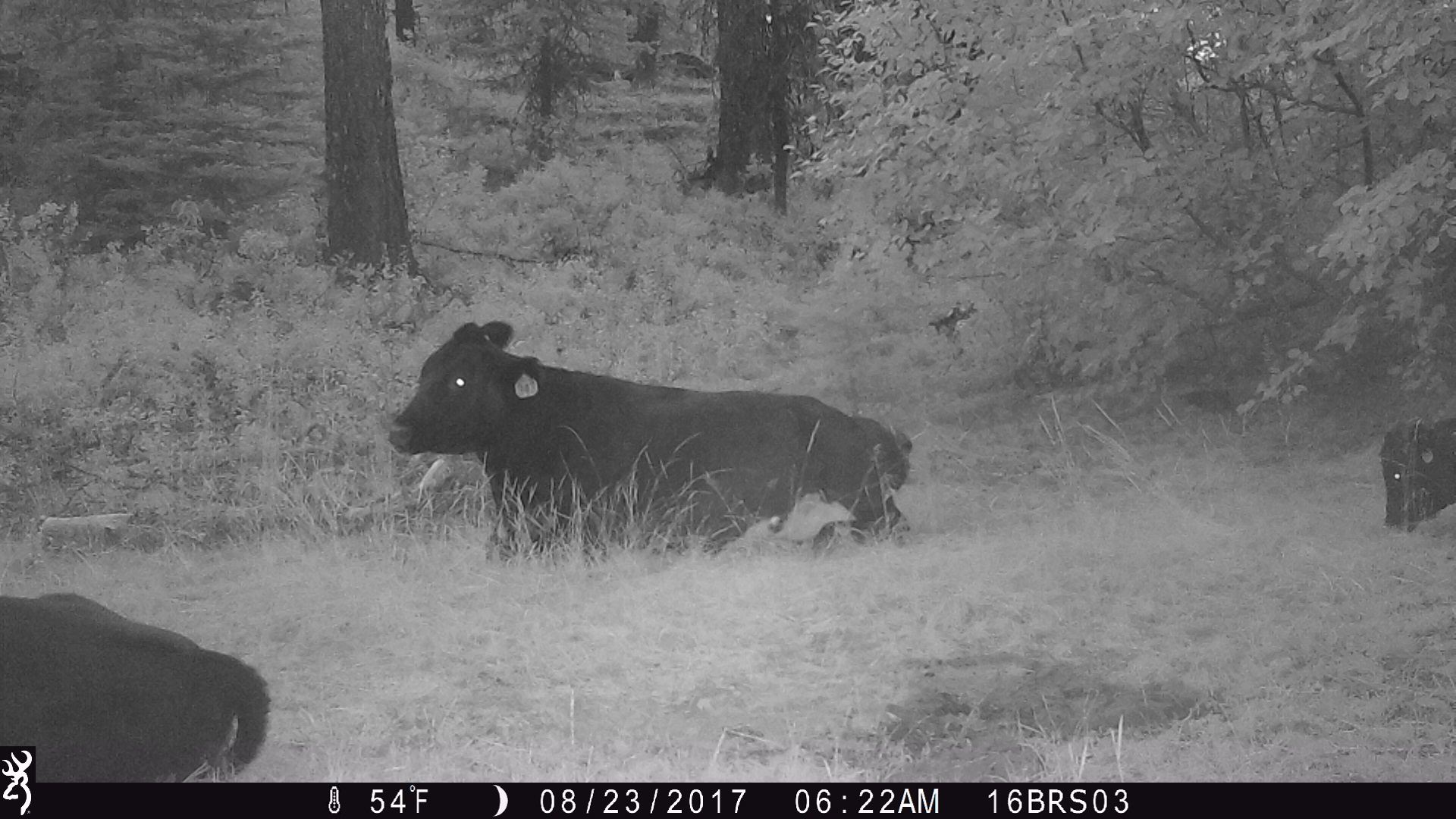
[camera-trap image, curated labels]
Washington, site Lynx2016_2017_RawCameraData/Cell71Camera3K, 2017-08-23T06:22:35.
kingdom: Animalia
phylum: Chordata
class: Mammalia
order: Artiodactyla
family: Bovidae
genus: Bos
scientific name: Bos taurus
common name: domestic cattle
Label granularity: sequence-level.